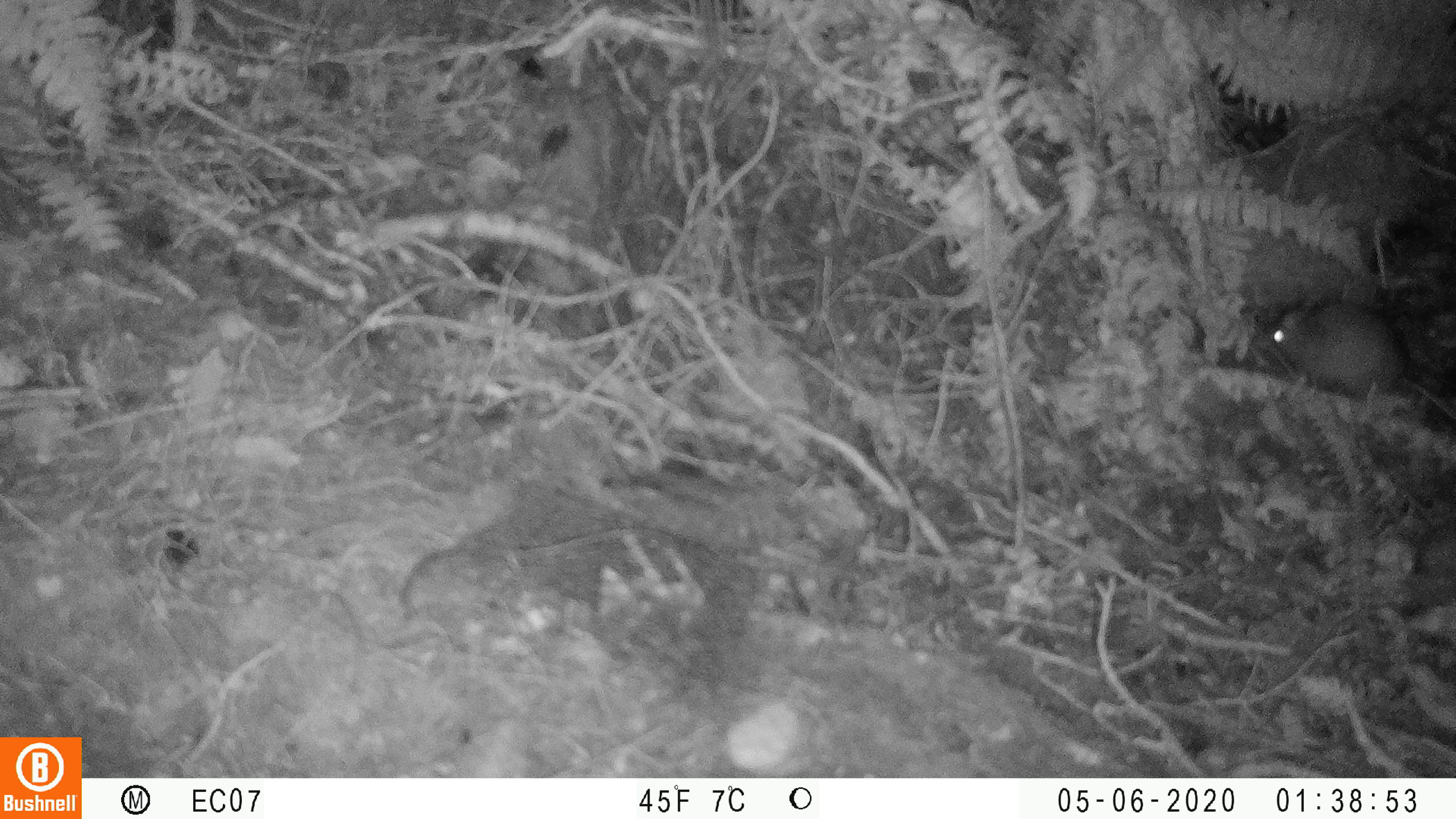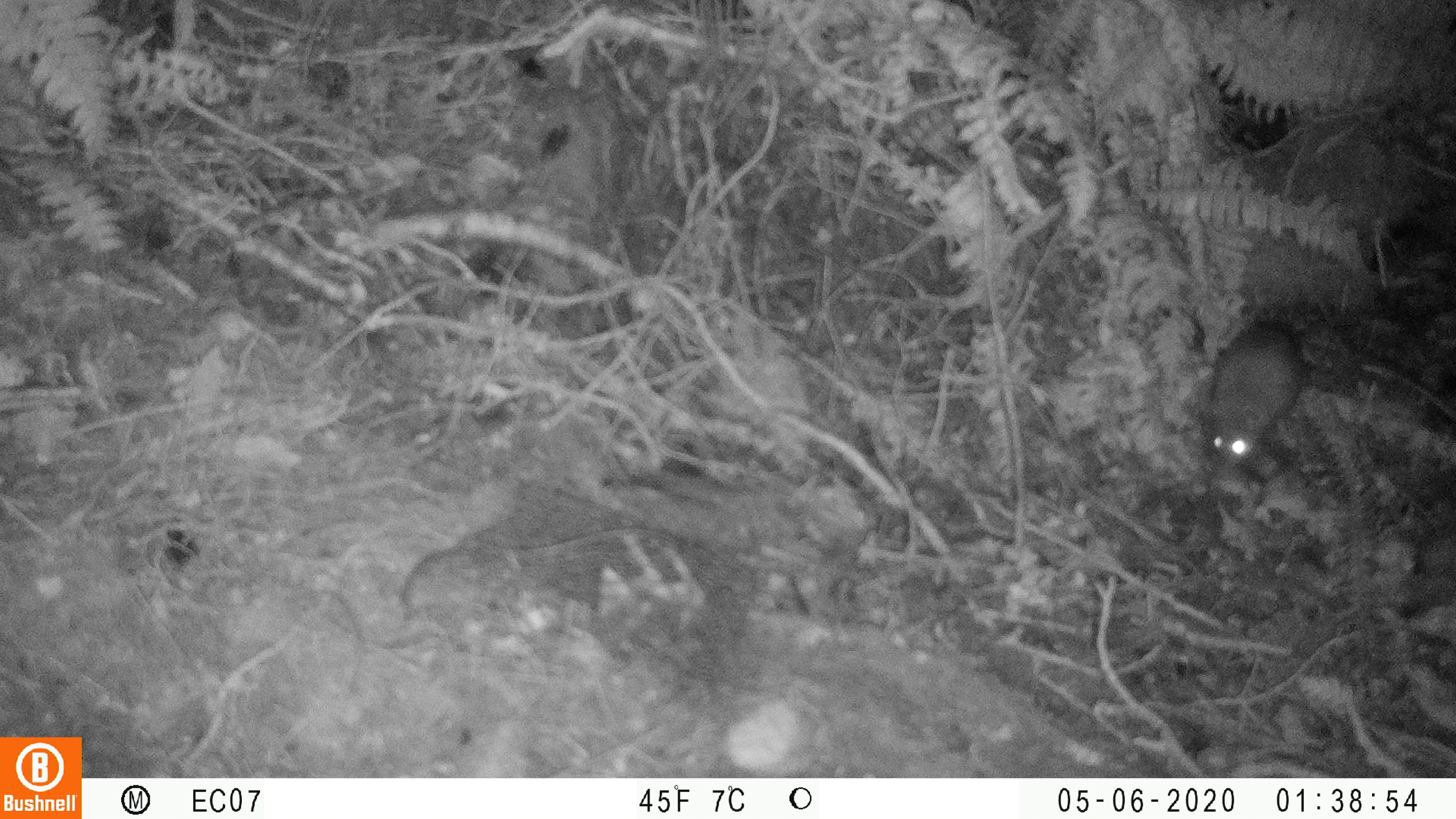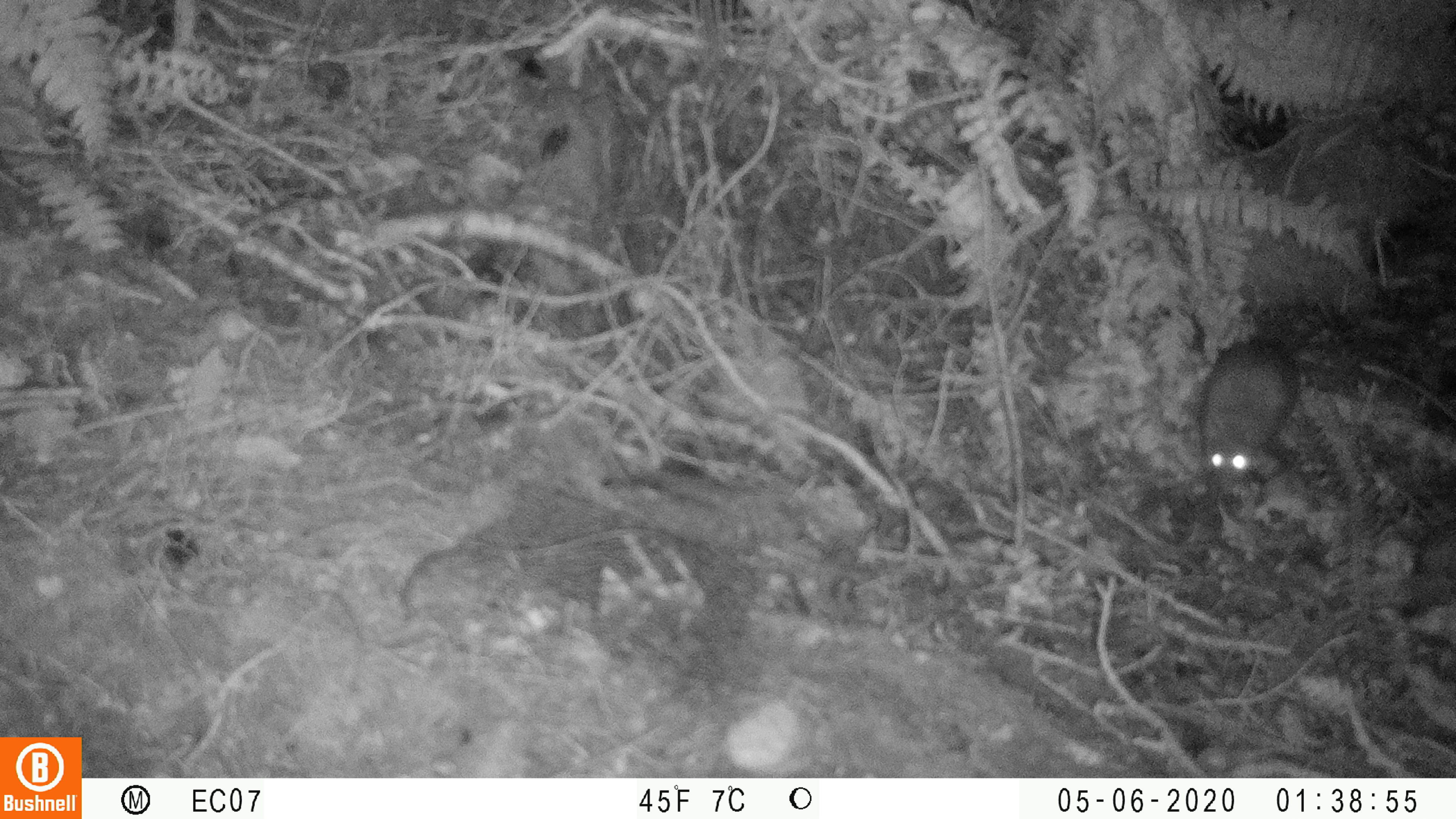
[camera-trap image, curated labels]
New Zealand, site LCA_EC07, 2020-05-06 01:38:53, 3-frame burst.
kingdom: Animalia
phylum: Chordata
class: Mammalia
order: Rodentia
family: Muridae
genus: Rattus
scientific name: Rattus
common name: rat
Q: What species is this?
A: Rat (Rattus).